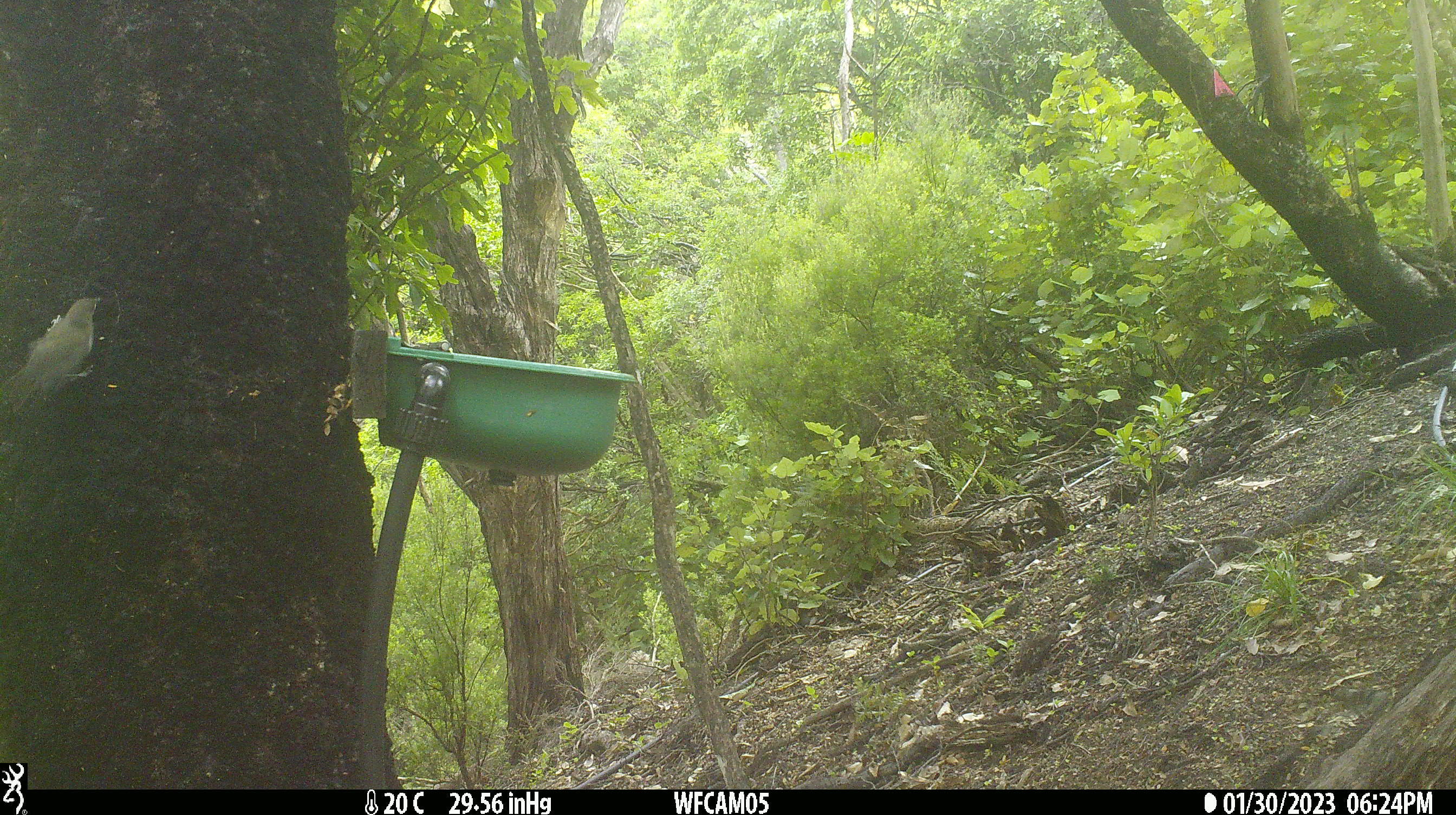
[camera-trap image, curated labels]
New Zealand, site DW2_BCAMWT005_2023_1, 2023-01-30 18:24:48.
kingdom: Animalia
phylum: Chordata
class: Aves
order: Passeriformes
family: Meliphagidae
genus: Anthornis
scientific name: Anthornis melanura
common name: new zealand bellbird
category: bellbird